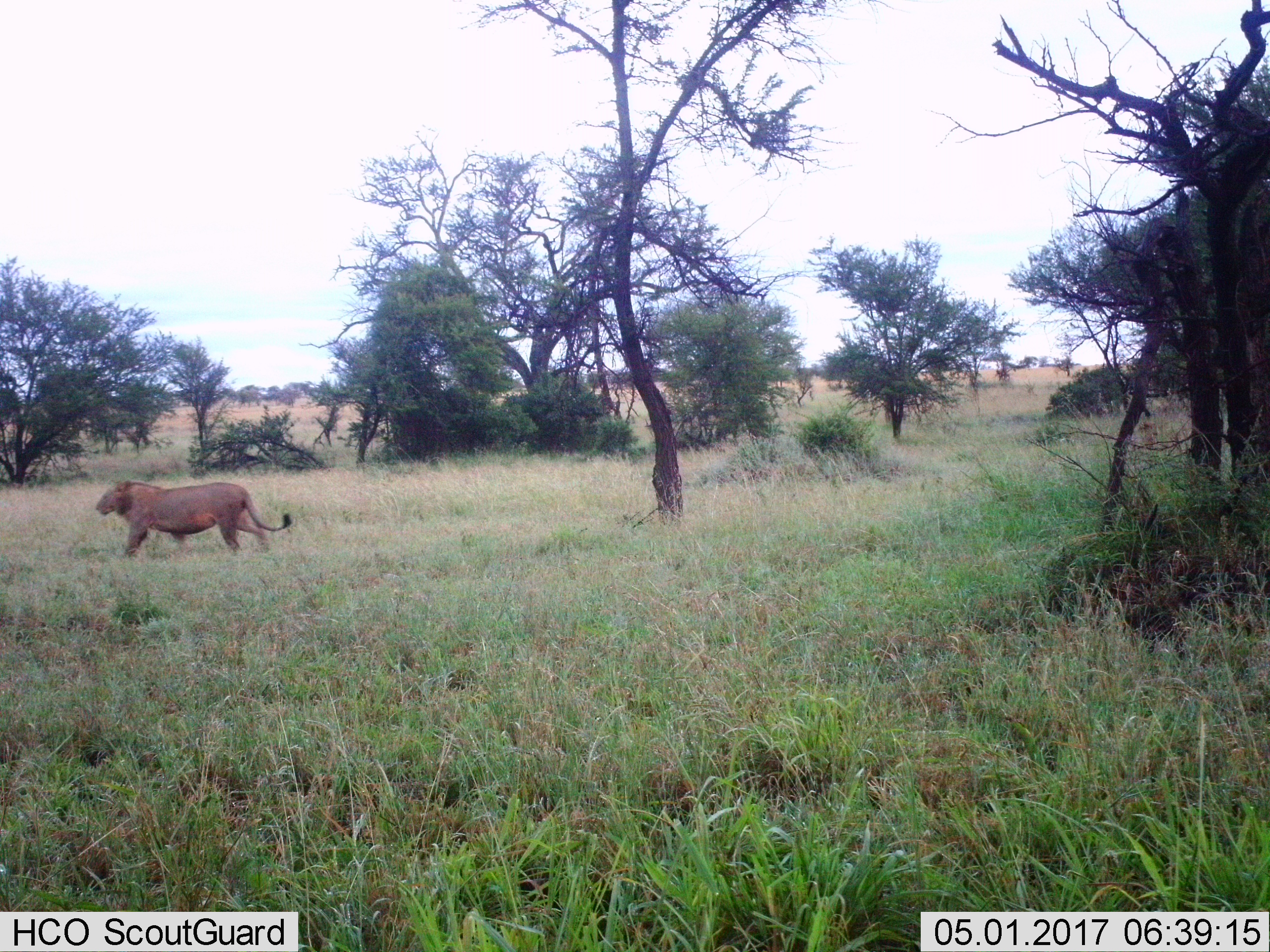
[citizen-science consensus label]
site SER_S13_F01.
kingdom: Animalia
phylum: Chordata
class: Mammalia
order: Carnivora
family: Felidae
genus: Panthera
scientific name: Panthera leo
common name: lion female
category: lionfemale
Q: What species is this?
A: Lionfemale (lion female) (Panthera leo).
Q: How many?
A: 1.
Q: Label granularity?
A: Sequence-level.